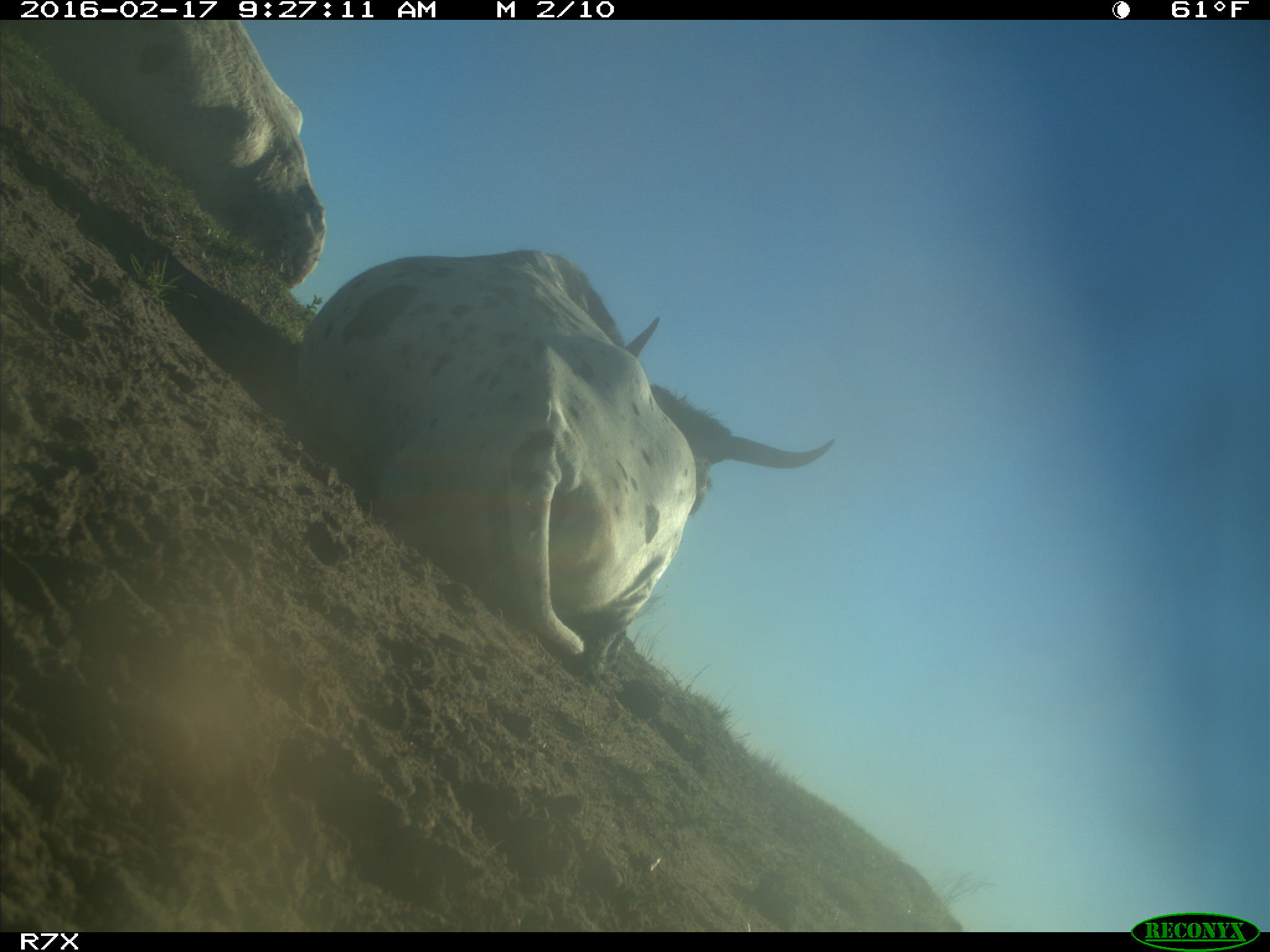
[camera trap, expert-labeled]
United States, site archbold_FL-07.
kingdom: Animalia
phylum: Chordata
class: Mammalia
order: Artiodactyla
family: Bovidae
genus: Bos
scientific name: Bos taurus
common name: domestic cow